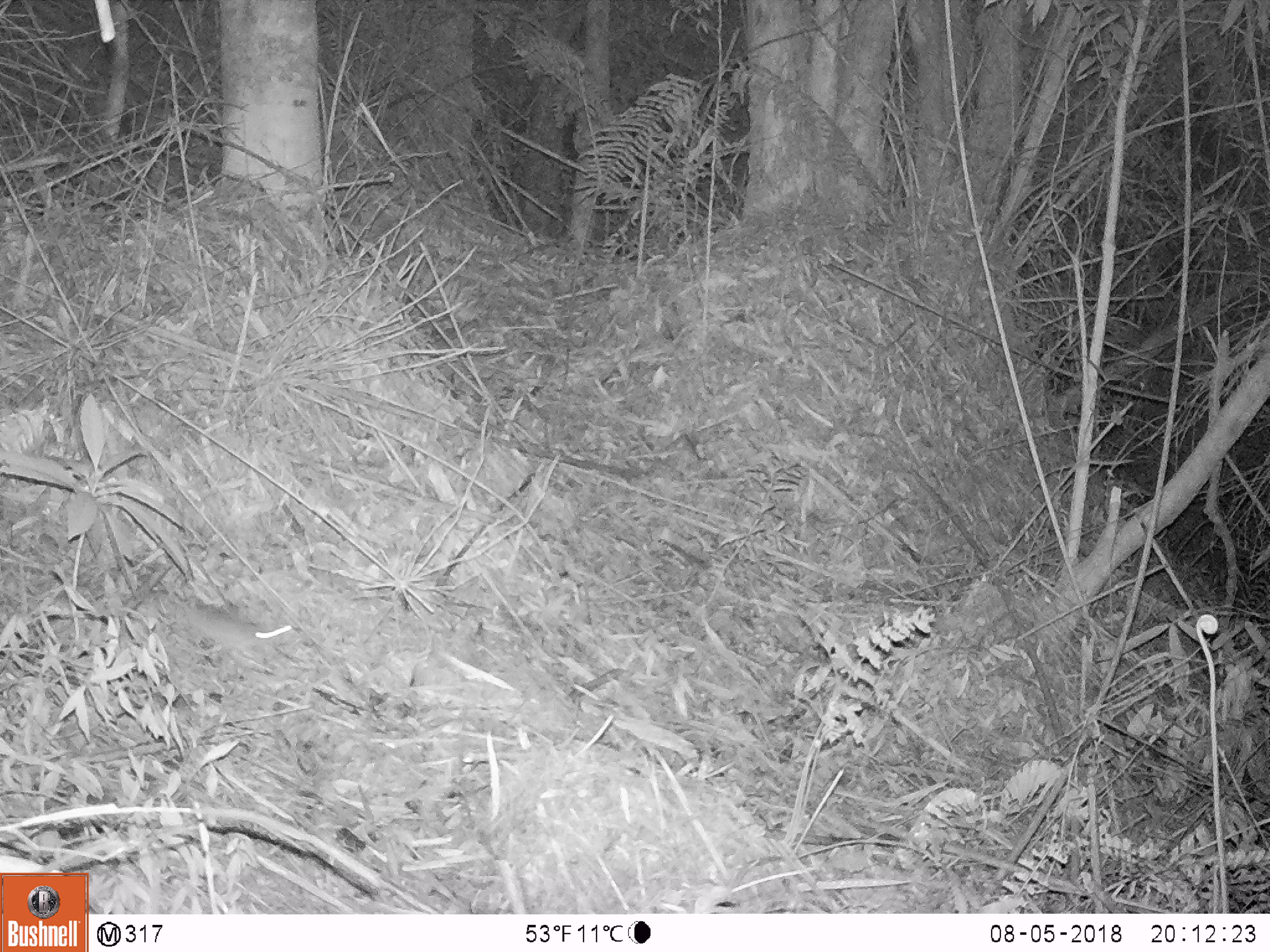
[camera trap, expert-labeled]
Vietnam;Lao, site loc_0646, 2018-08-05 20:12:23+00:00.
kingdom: Animalia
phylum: Chordata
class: Mammalia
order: Rodentia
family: Muridae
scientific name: Muridae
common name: old-world mice and rats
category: unidentified murid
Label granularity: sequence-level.